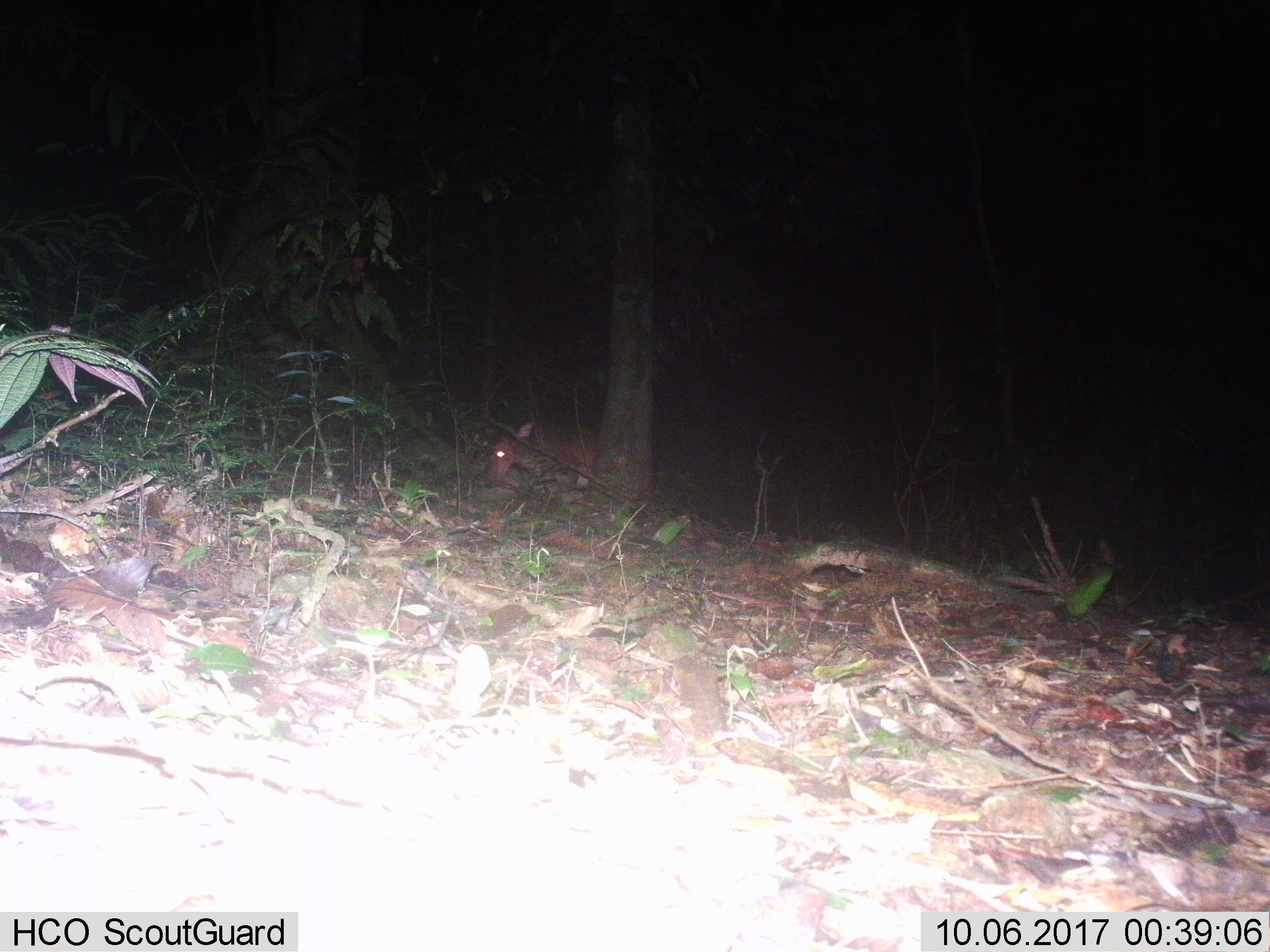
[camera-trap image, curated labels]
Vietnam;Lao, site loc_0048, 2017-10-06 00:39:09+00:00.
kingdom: Animalia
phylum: Chordata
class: Mammalia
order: Artiodactyla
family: Cervidae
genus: Muntiacus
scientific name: Muntiacus vuquangensis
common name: large-antlered muntjac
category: large antlered muntjac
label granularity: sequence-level